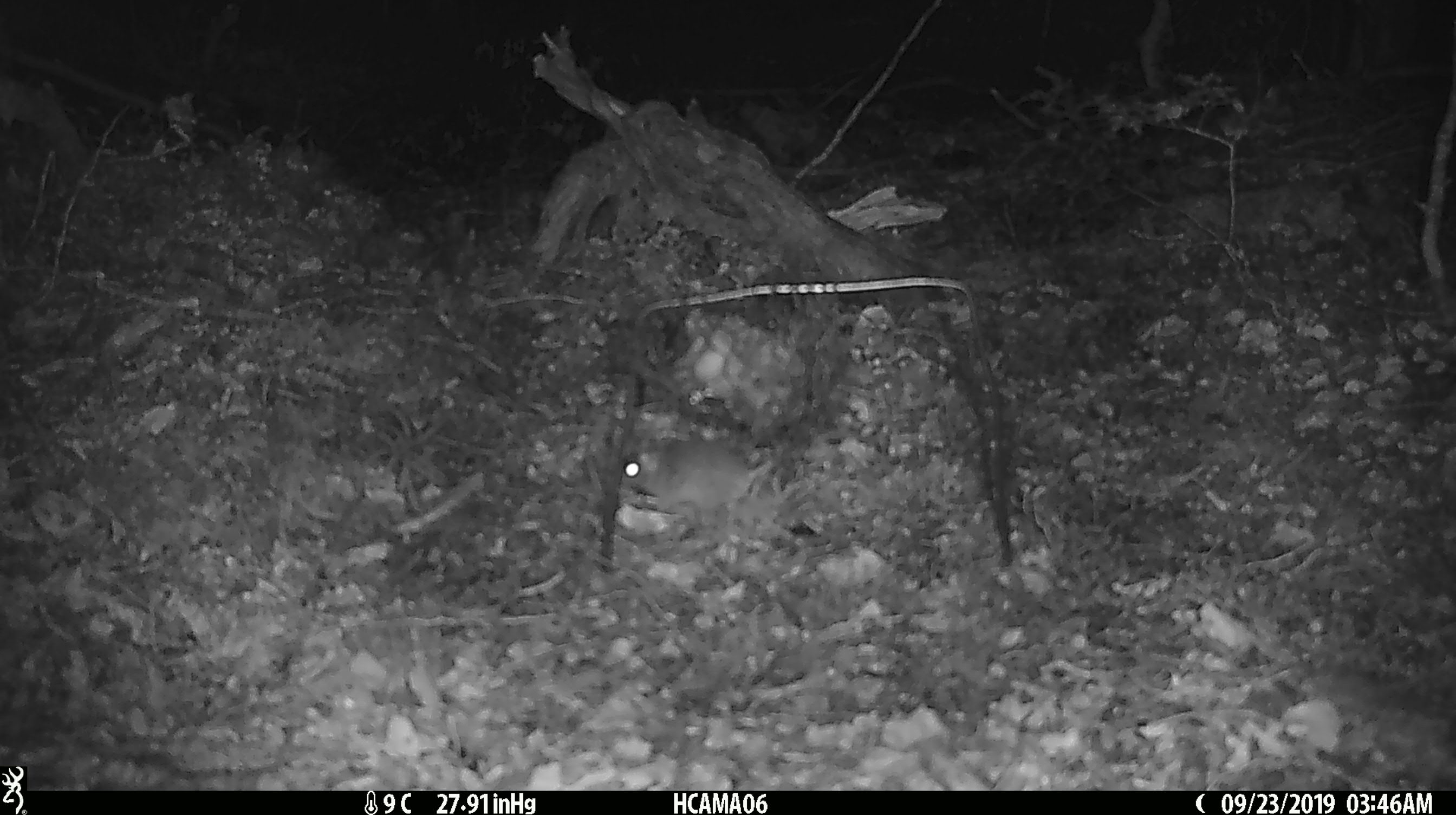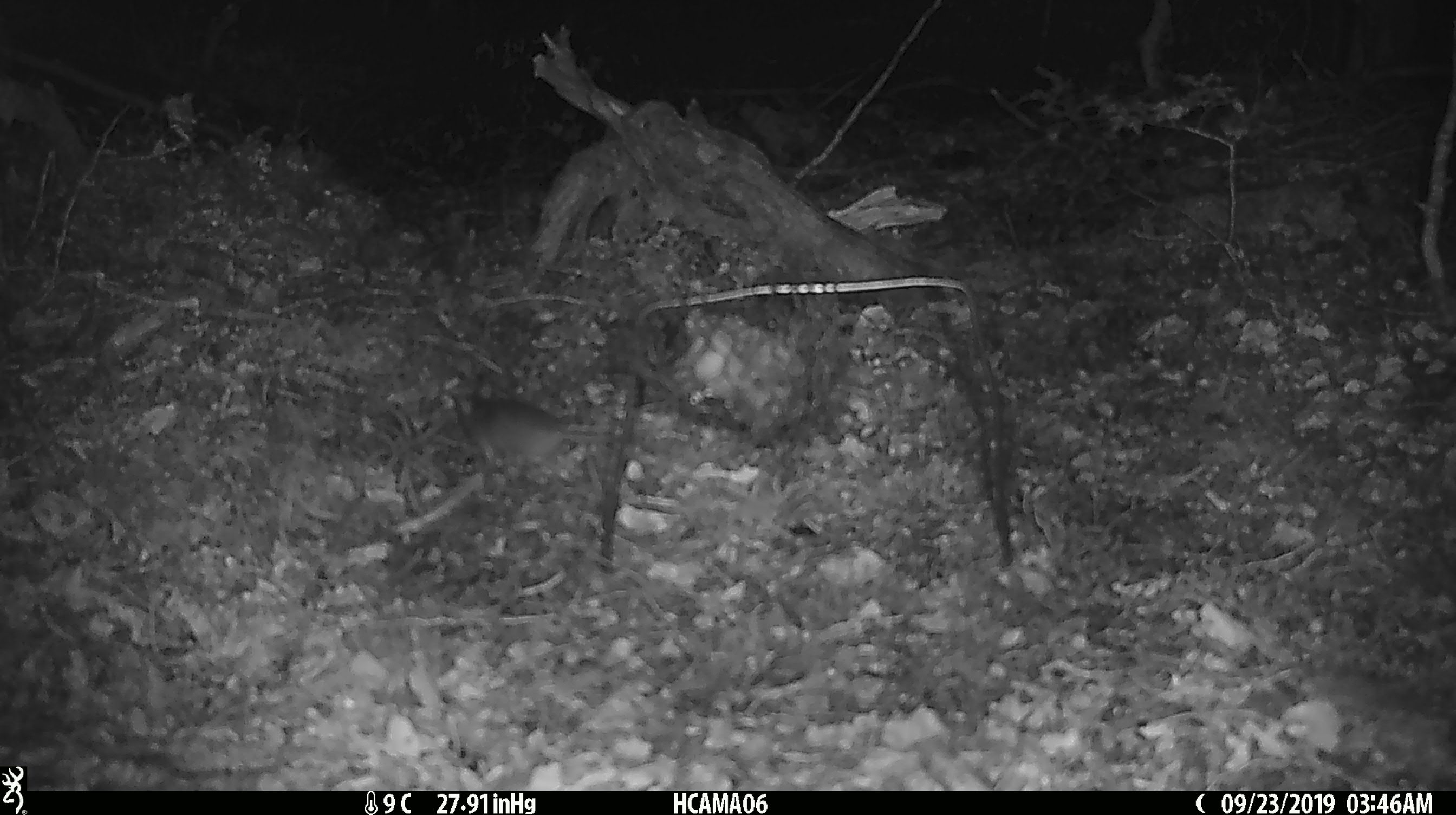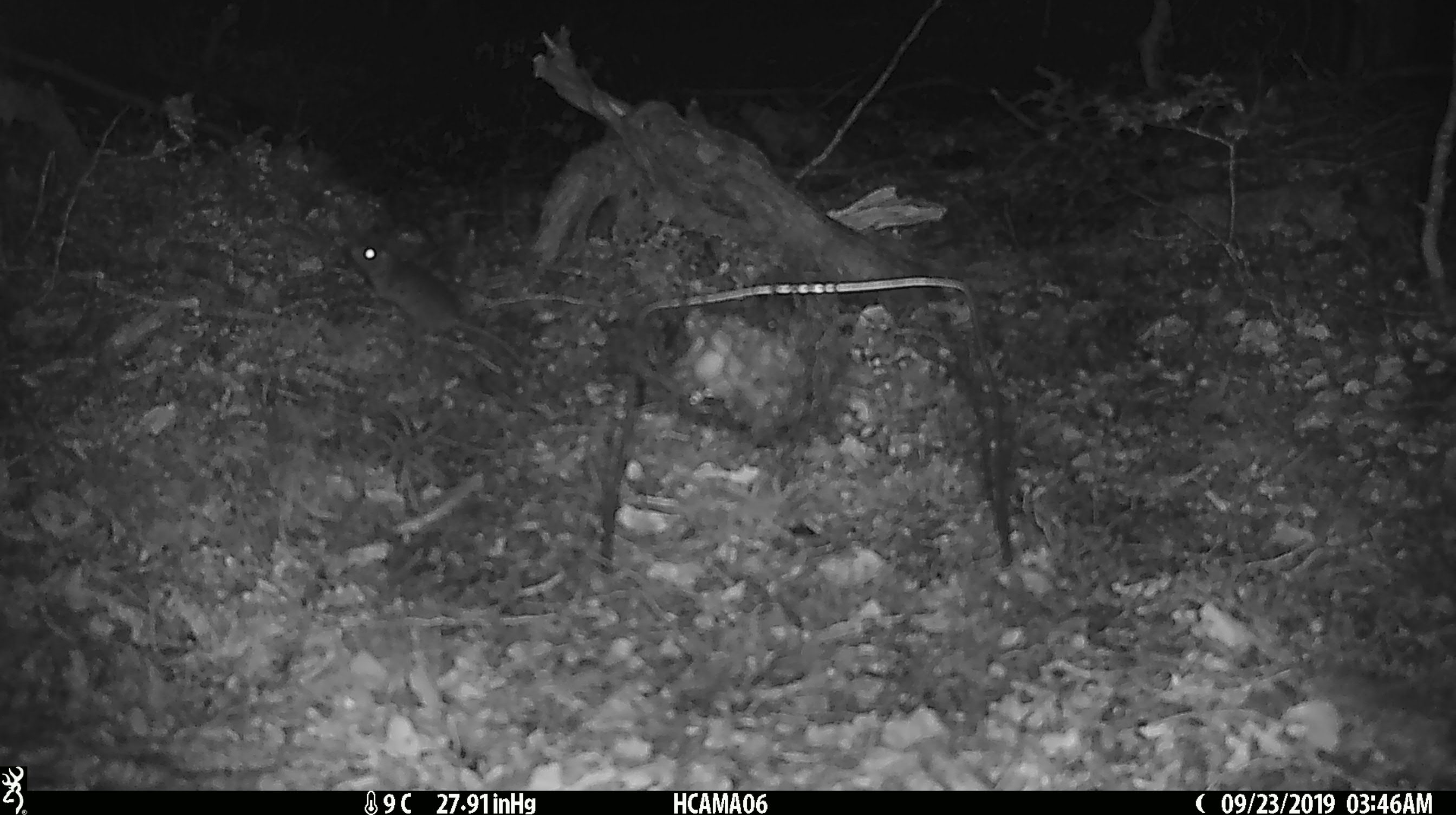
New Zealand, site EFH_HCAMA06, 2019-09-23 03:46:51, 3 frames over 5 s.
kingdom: Animalia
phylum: Chordata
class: Mammalia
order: Rodentia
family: Muridae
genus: Mus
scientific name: Mus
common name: mouse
Mouse (Mus).